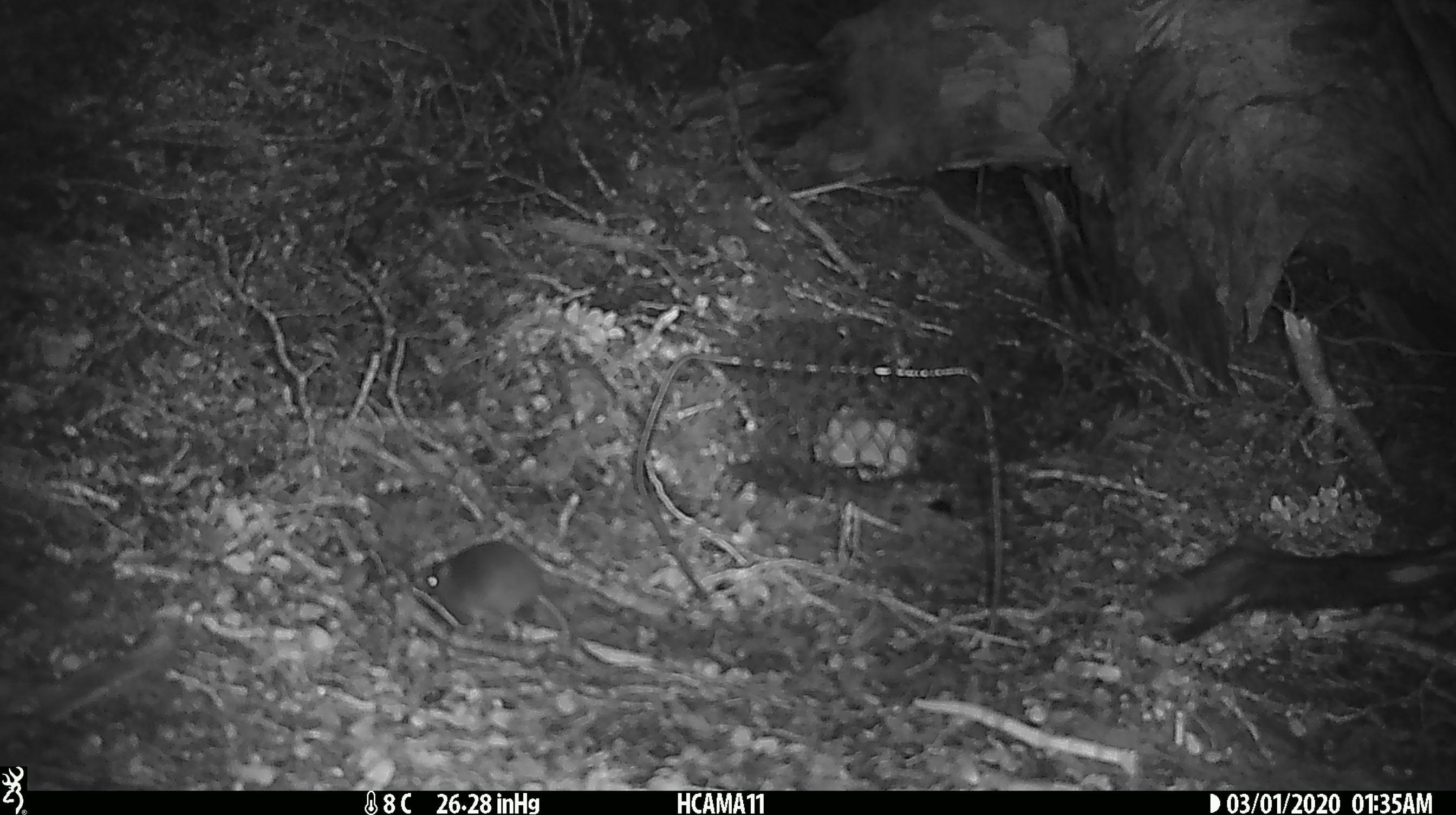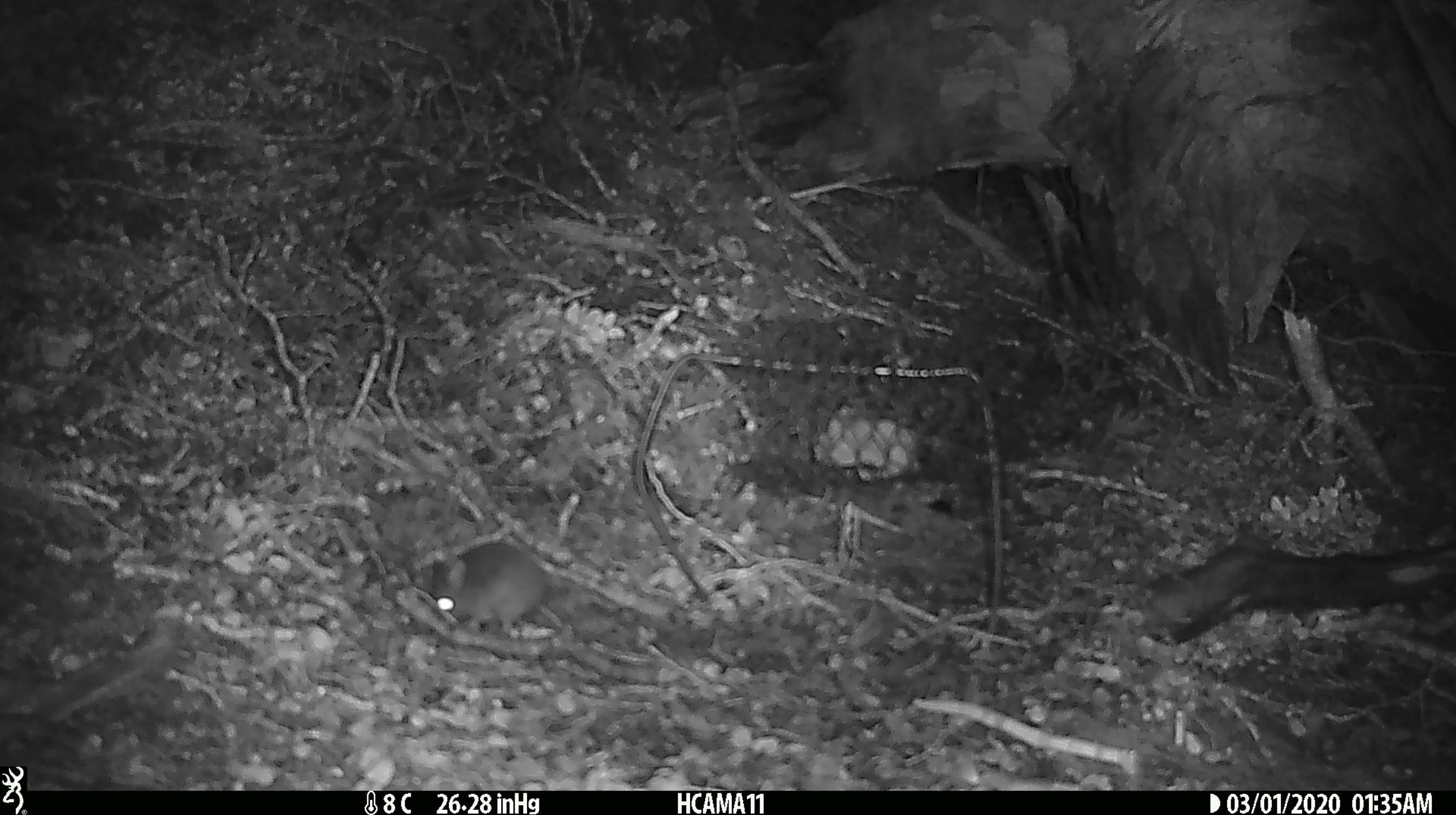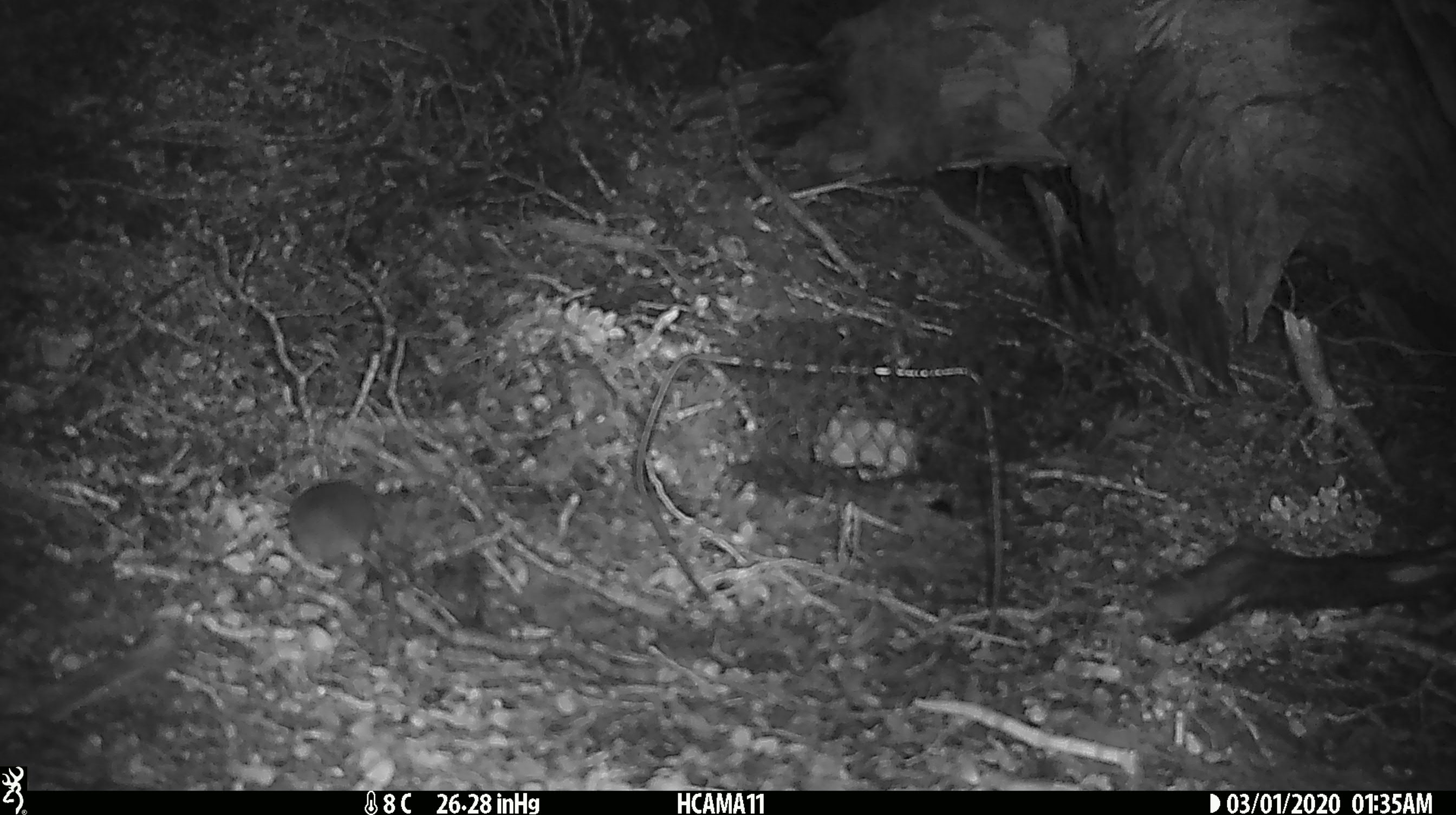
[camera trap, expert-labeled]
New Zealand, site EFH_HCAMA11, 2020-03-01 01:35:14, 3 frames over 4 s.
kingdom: Animalia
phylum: Chordata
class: Mammalia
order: Rodentia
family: Muridae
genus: Mus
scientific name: Mus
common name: mouse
Mouse (Mus).